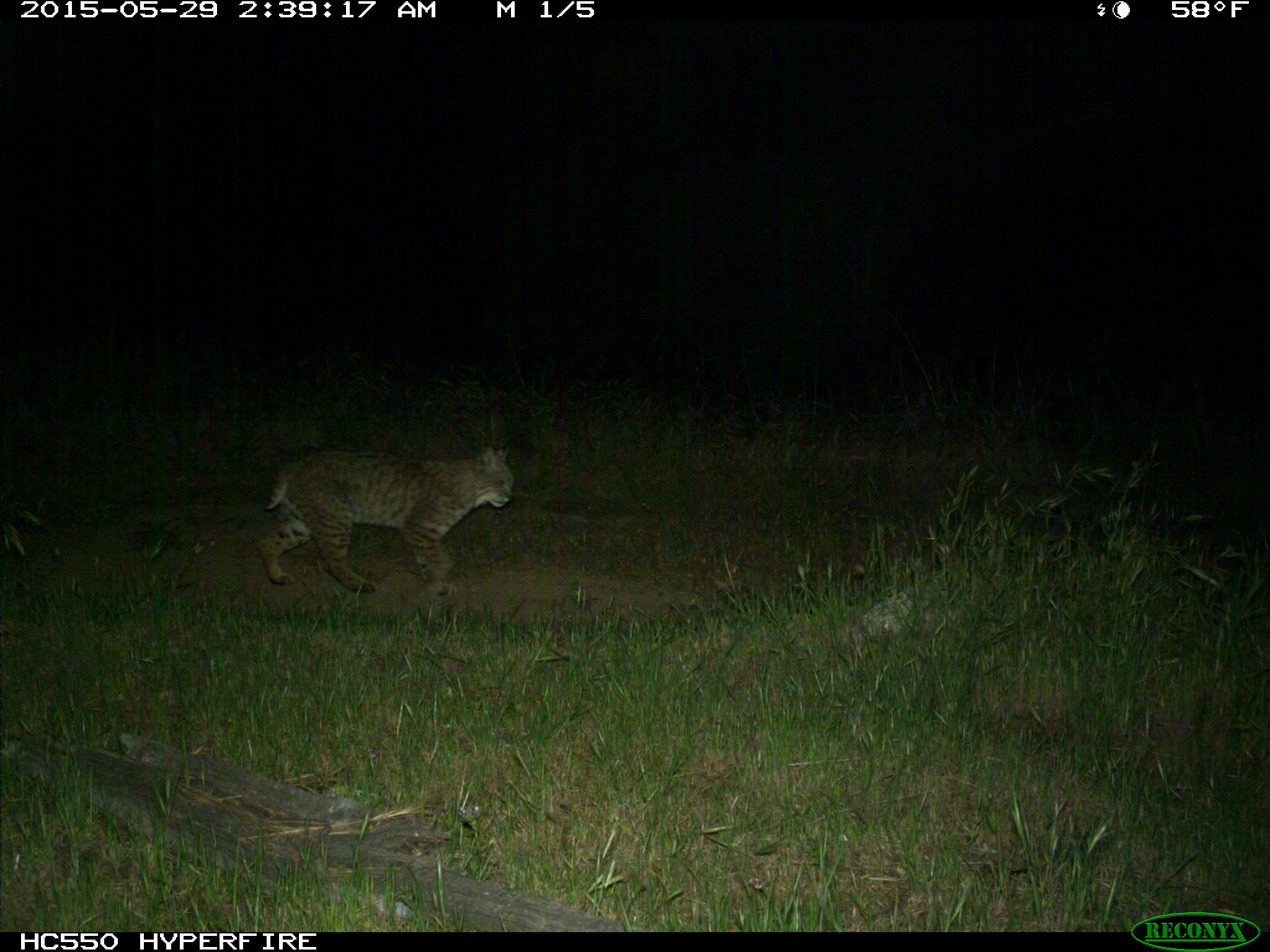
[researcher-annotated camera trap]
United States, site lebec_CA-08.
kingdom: Animalia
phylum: Chordata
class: Mammalia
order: Carnivora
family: Felidae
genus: Lynx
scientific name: Lynx rufus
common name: bobcat